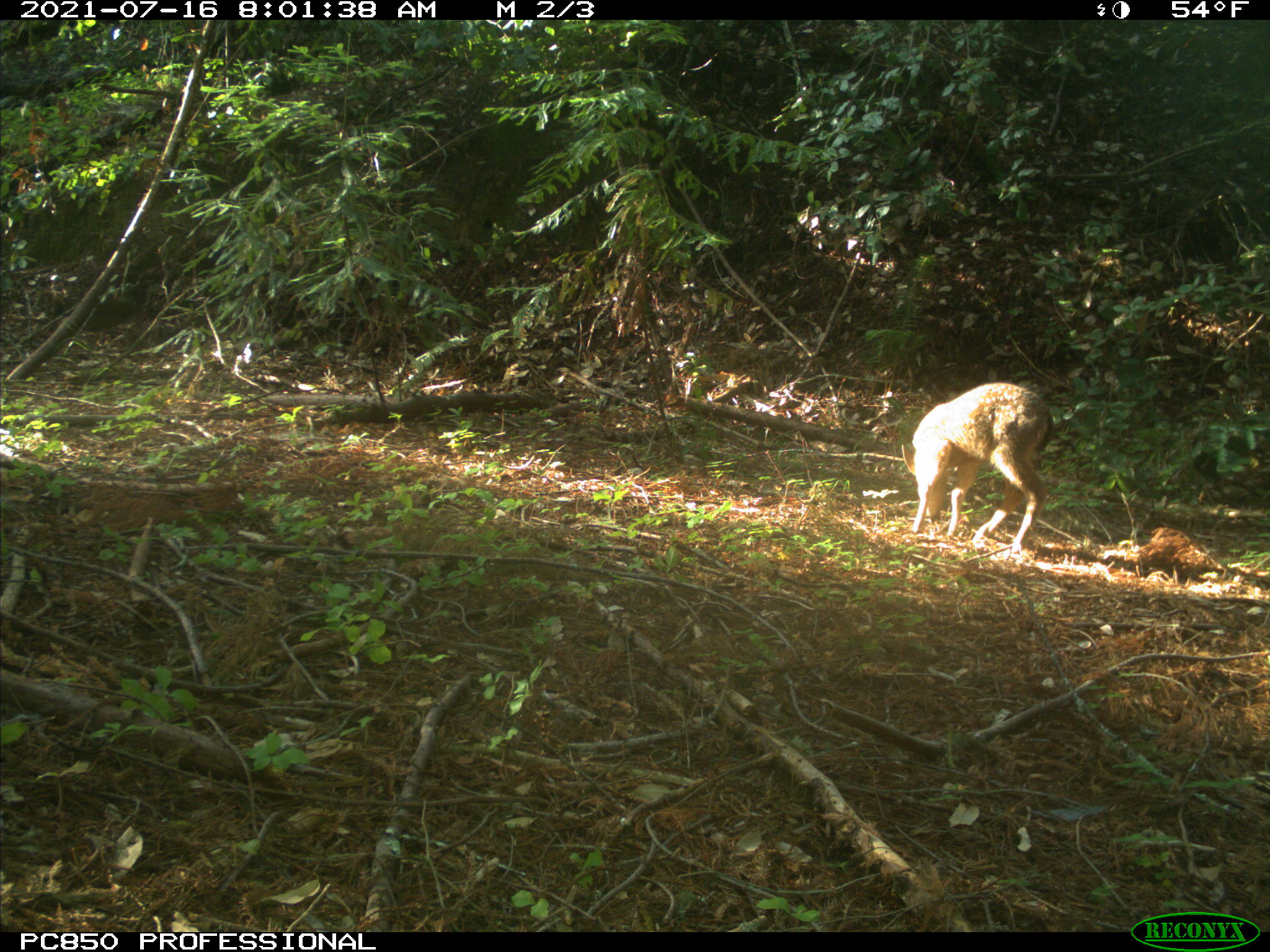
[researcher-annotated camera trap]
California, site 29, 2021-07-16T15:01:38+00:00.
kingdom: Animalia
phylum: Chordata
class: Mammalia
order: Artiodactyla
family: Cervidae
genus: Odocoileus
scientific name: Odocoileus hemionus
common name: mule deer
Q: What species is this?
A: Mule deer (Odocoileus hemionus).